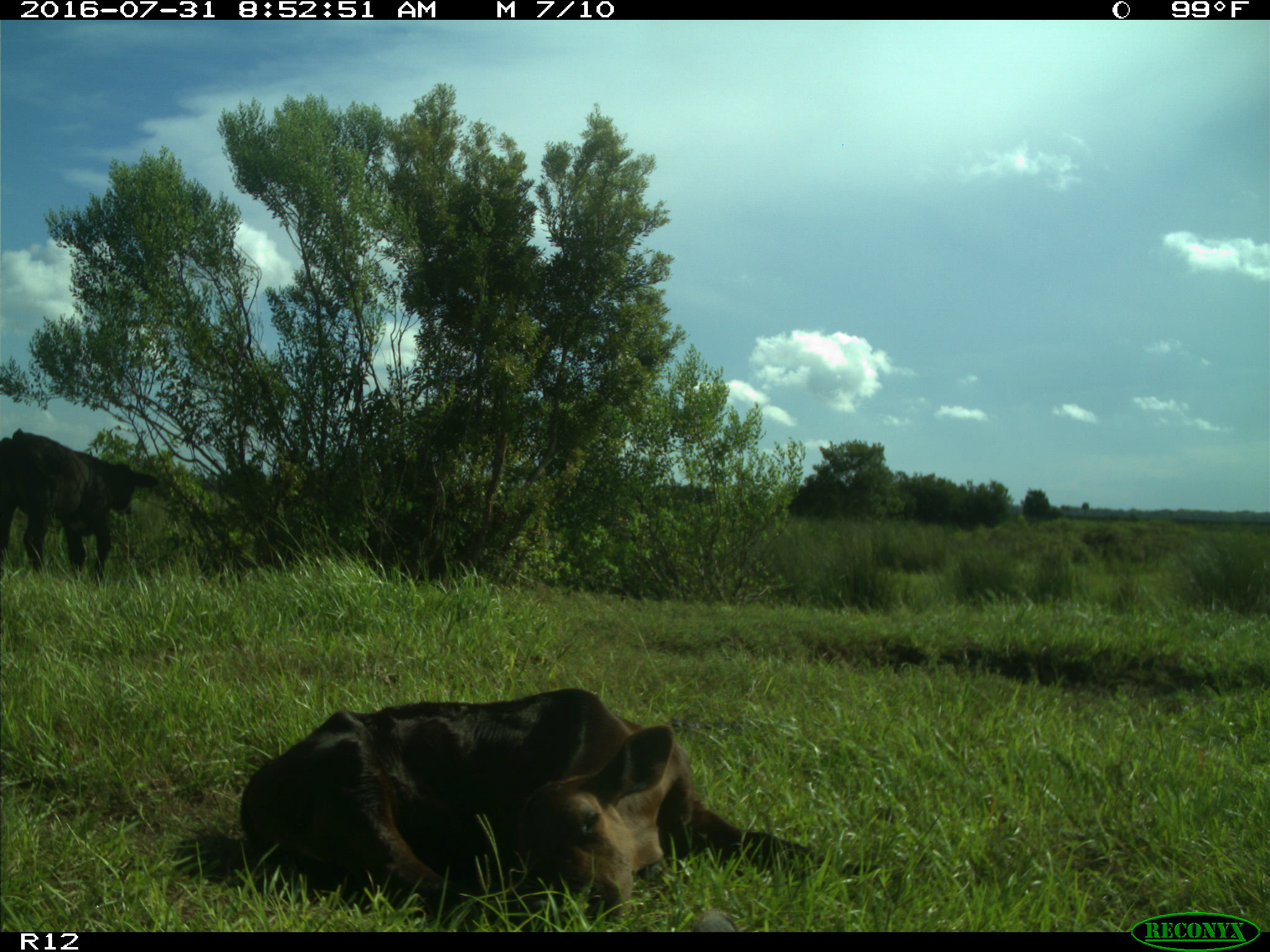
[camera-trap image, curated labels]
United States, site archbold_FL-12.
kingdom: Animalia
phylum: Chordata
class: Mammalia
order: Artiodactyla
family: Bovidae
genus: Bos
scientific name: Bos taurus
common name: domestic cow